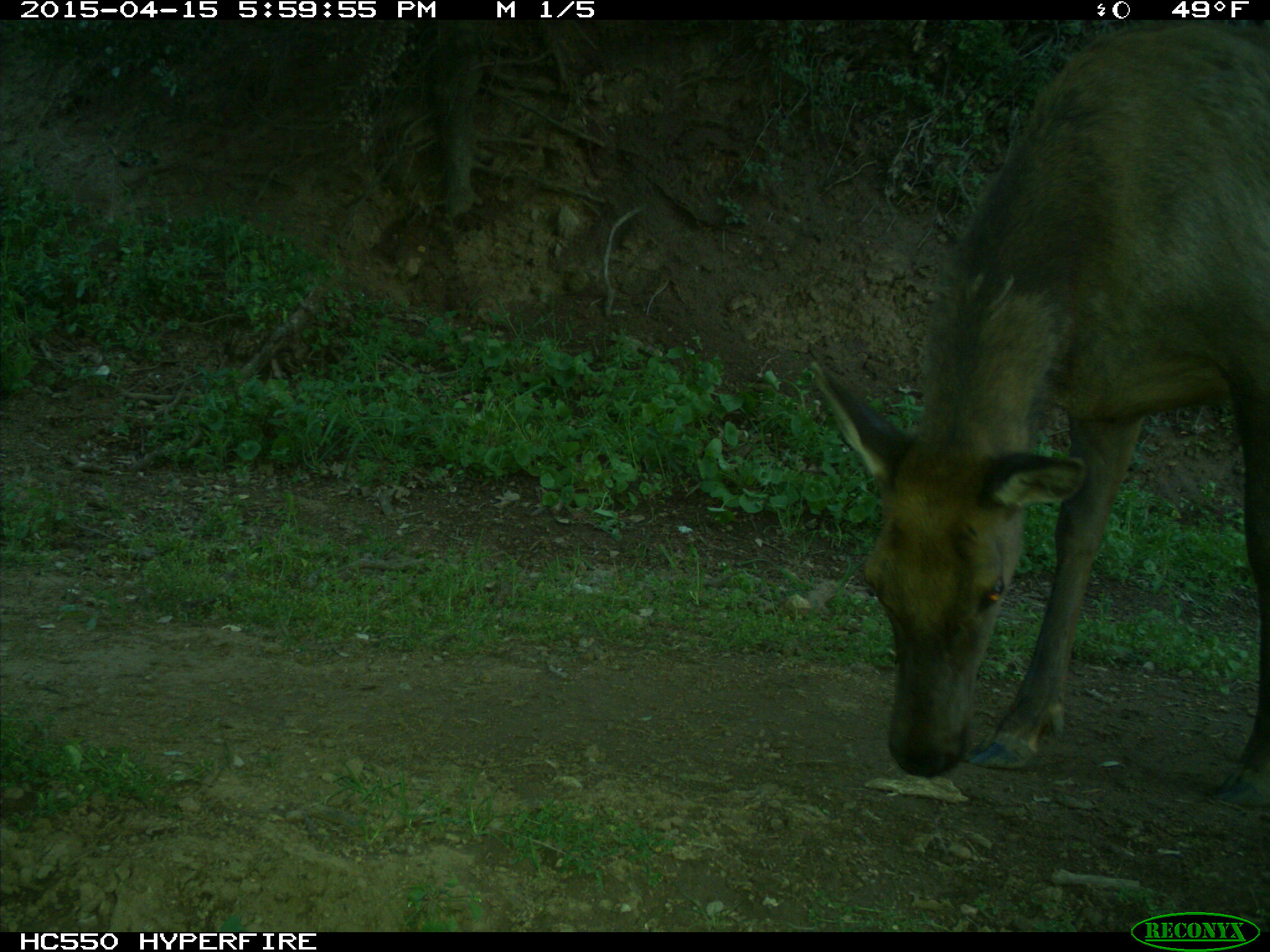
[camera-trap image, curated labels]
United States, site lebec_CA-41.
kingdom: Animalia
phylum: Chordata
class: Mammalia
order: Artiodactyla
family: Cervidae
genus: Cervus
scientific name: Cervus canadensis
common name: elk